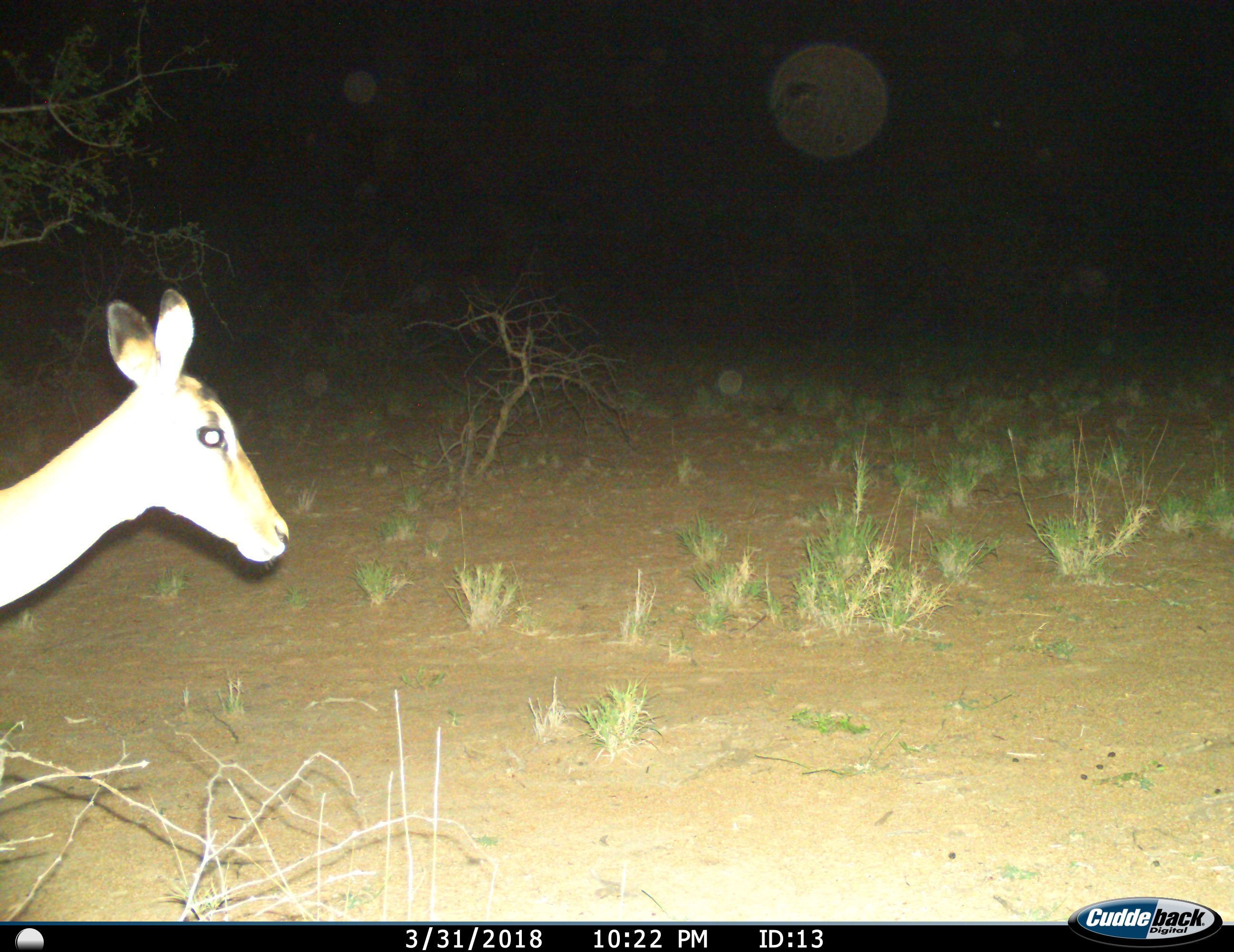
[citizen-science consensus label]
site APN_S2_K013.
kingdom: Animalia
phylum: Chordata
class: Mammalia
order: Artiodactyla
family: Bovidae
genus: Aepyceros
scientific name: Aepyceros melampus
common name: impala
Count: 1.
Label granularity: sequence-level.